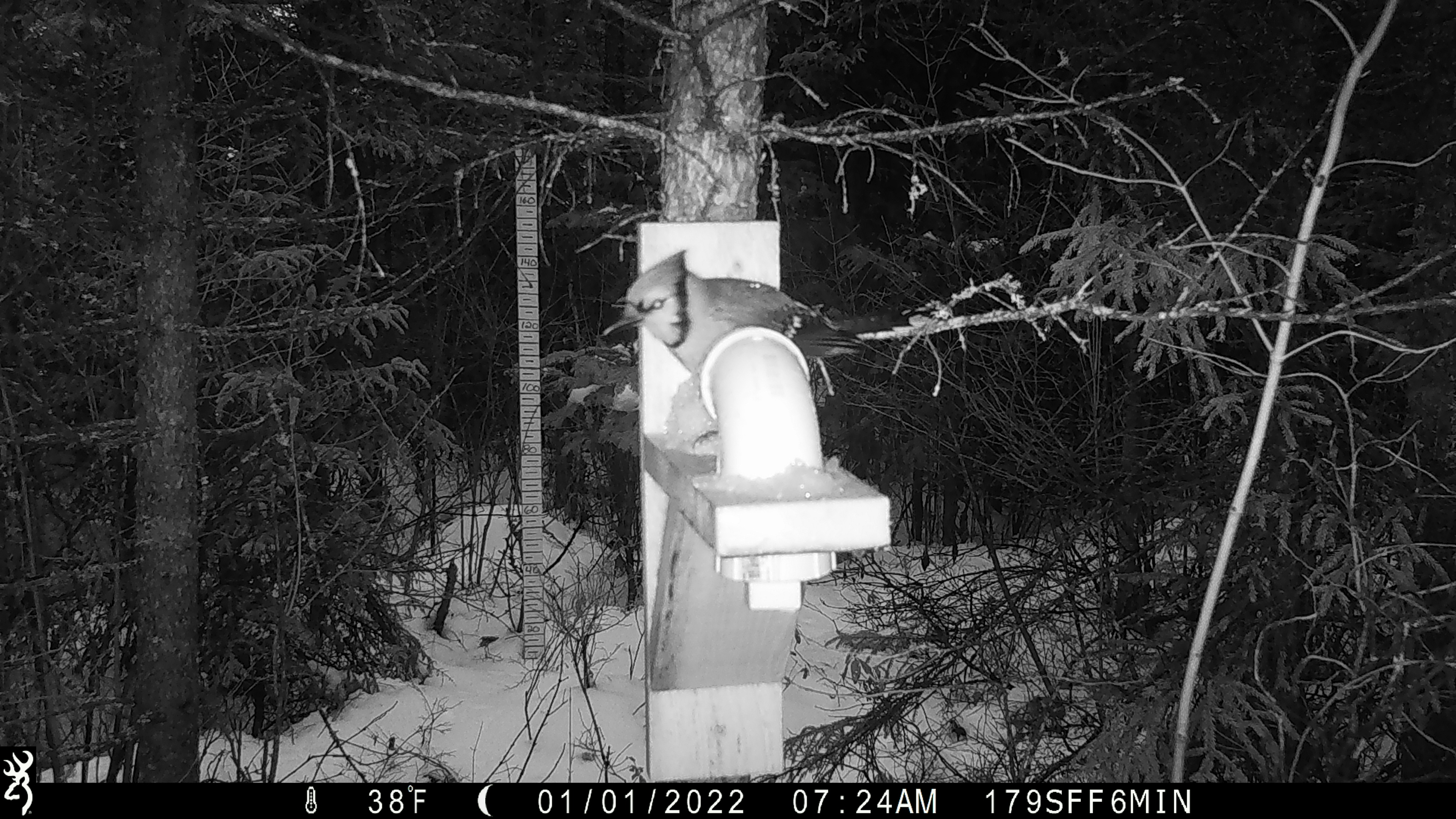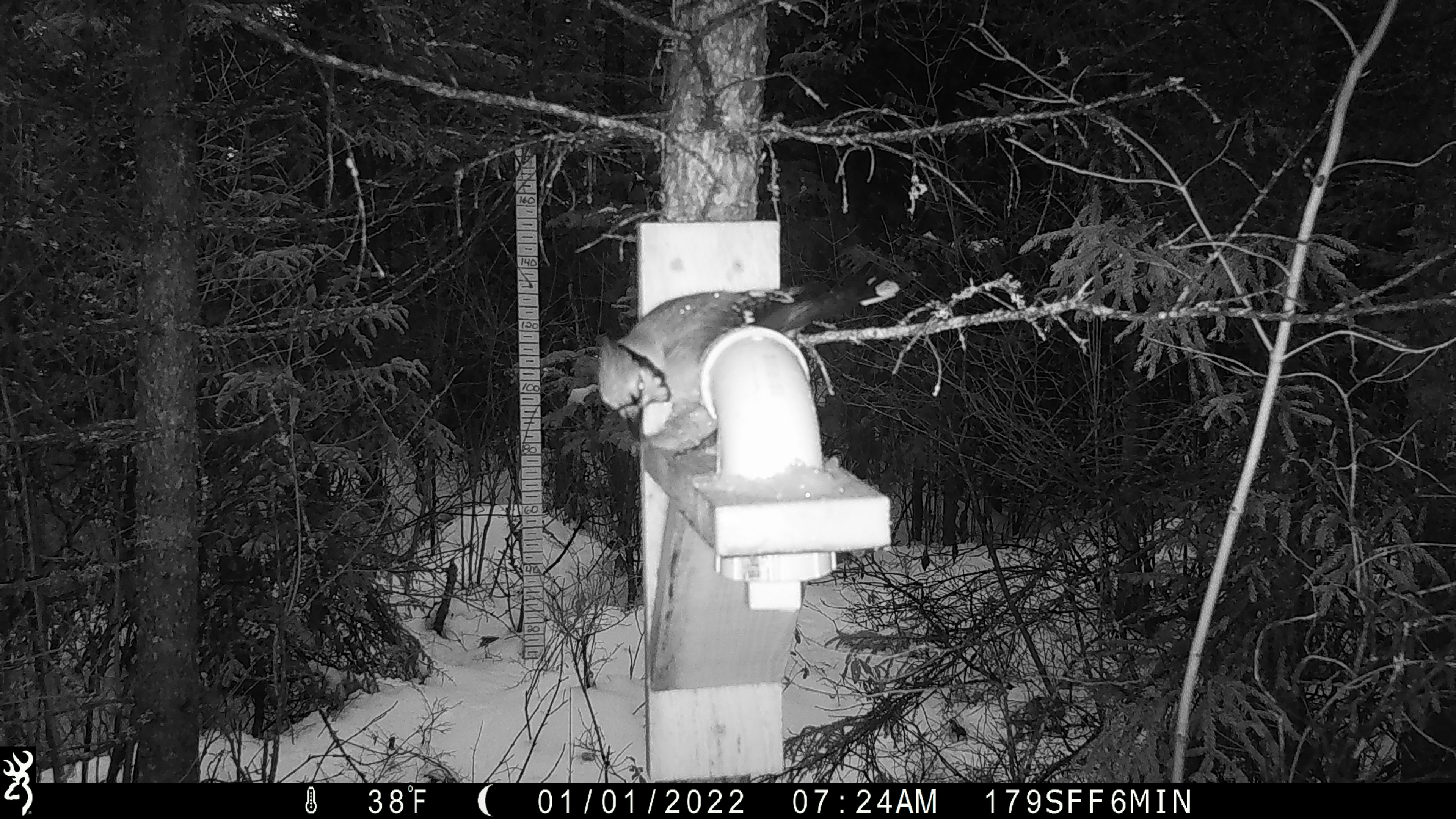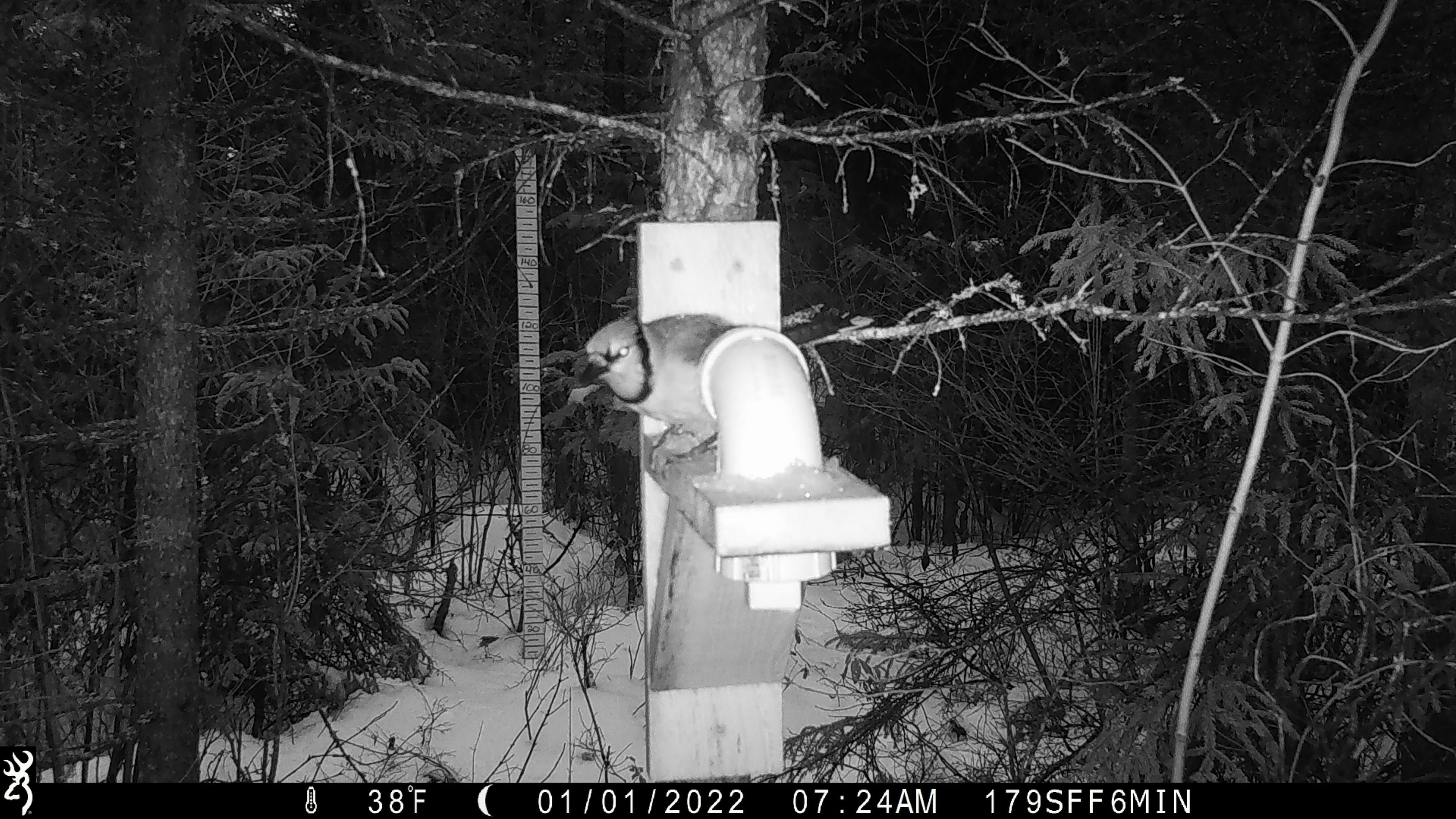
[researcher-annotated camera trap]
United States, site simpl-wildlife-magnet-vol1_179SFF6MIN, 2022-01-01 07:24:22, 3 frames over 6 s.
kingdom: Animalia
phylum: Chordata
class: Aves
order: Passeriformes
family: Corvidae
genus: Cyanocitta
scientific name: Cyanocitta cristata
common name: blue jay